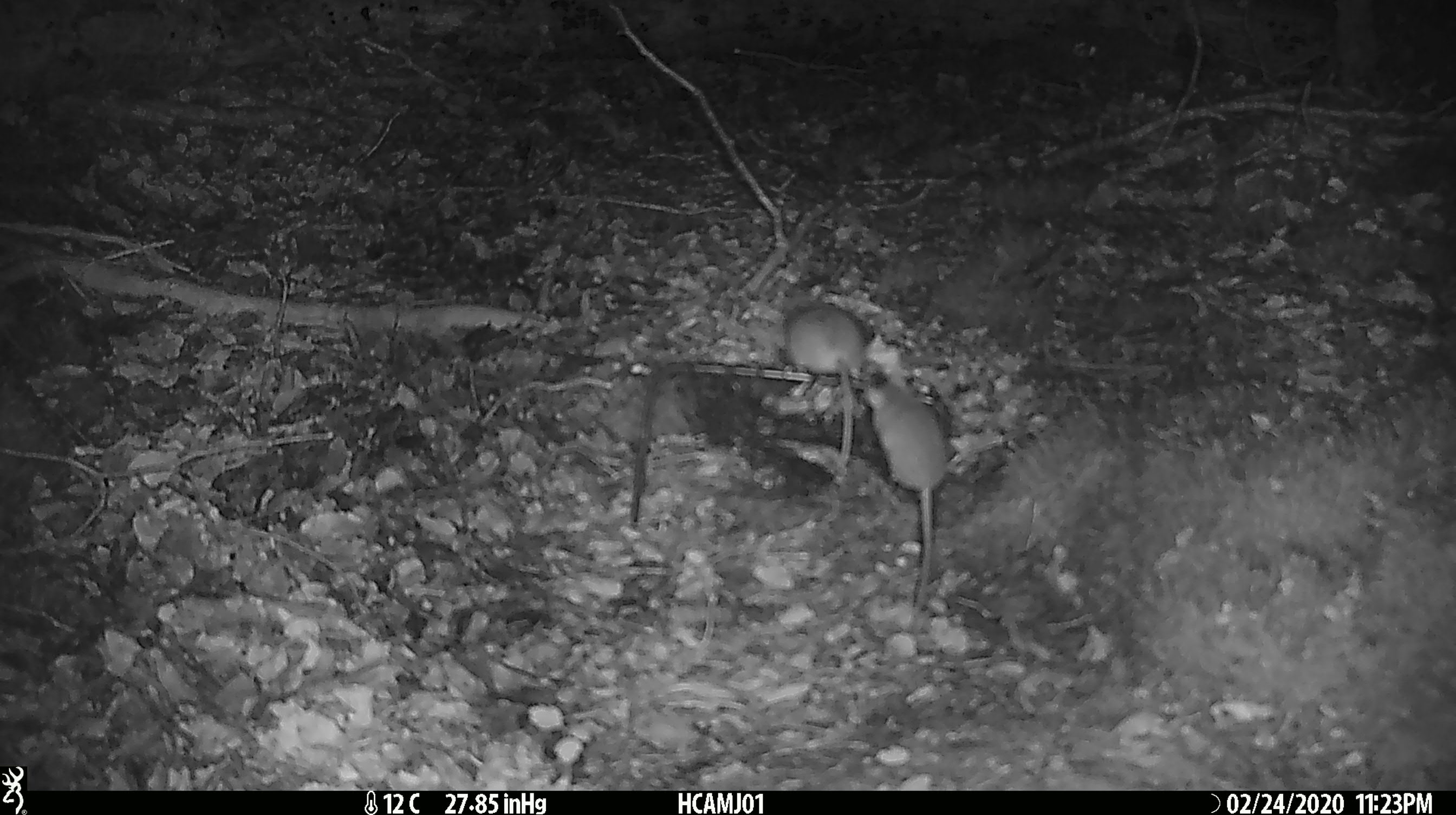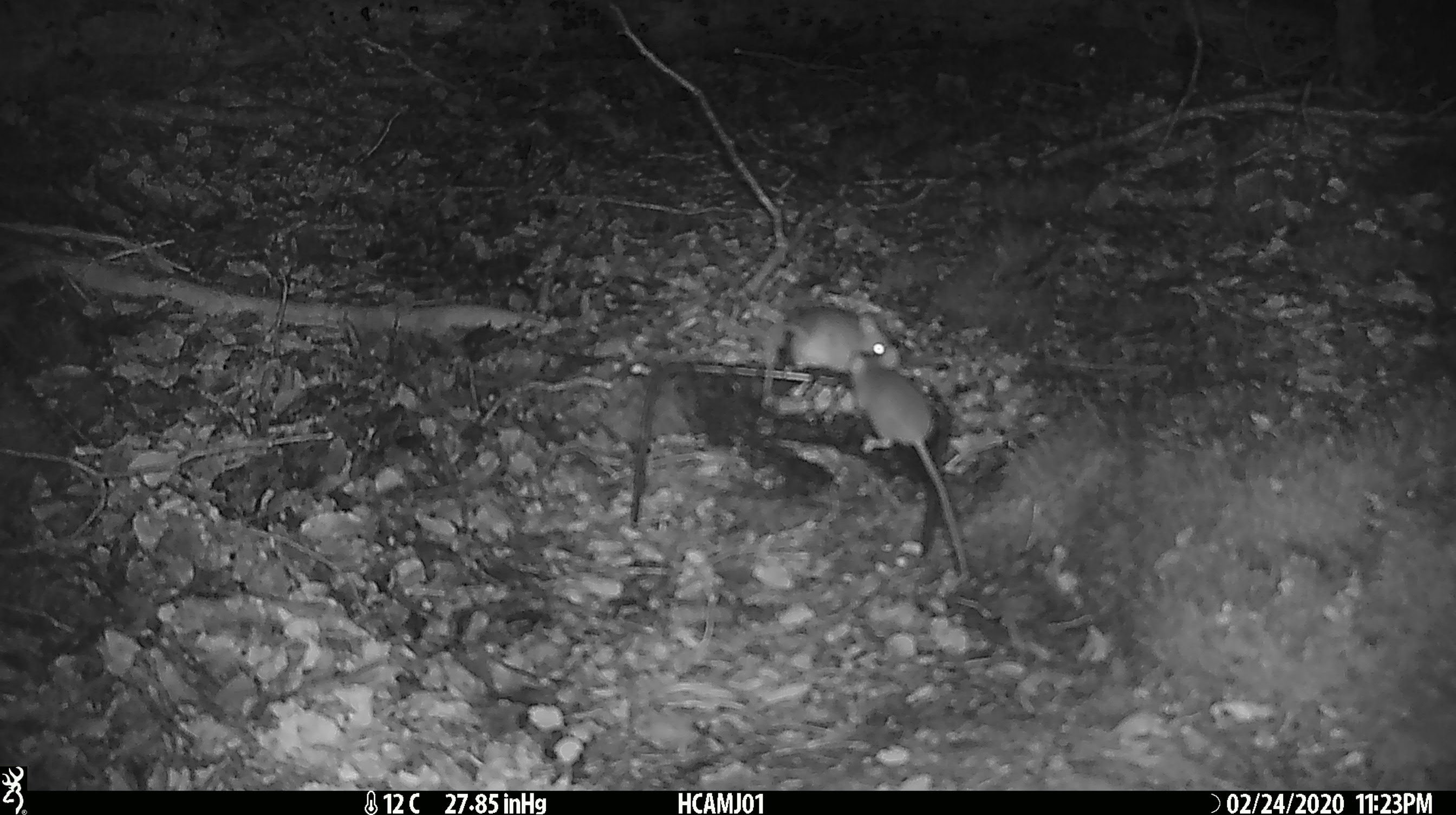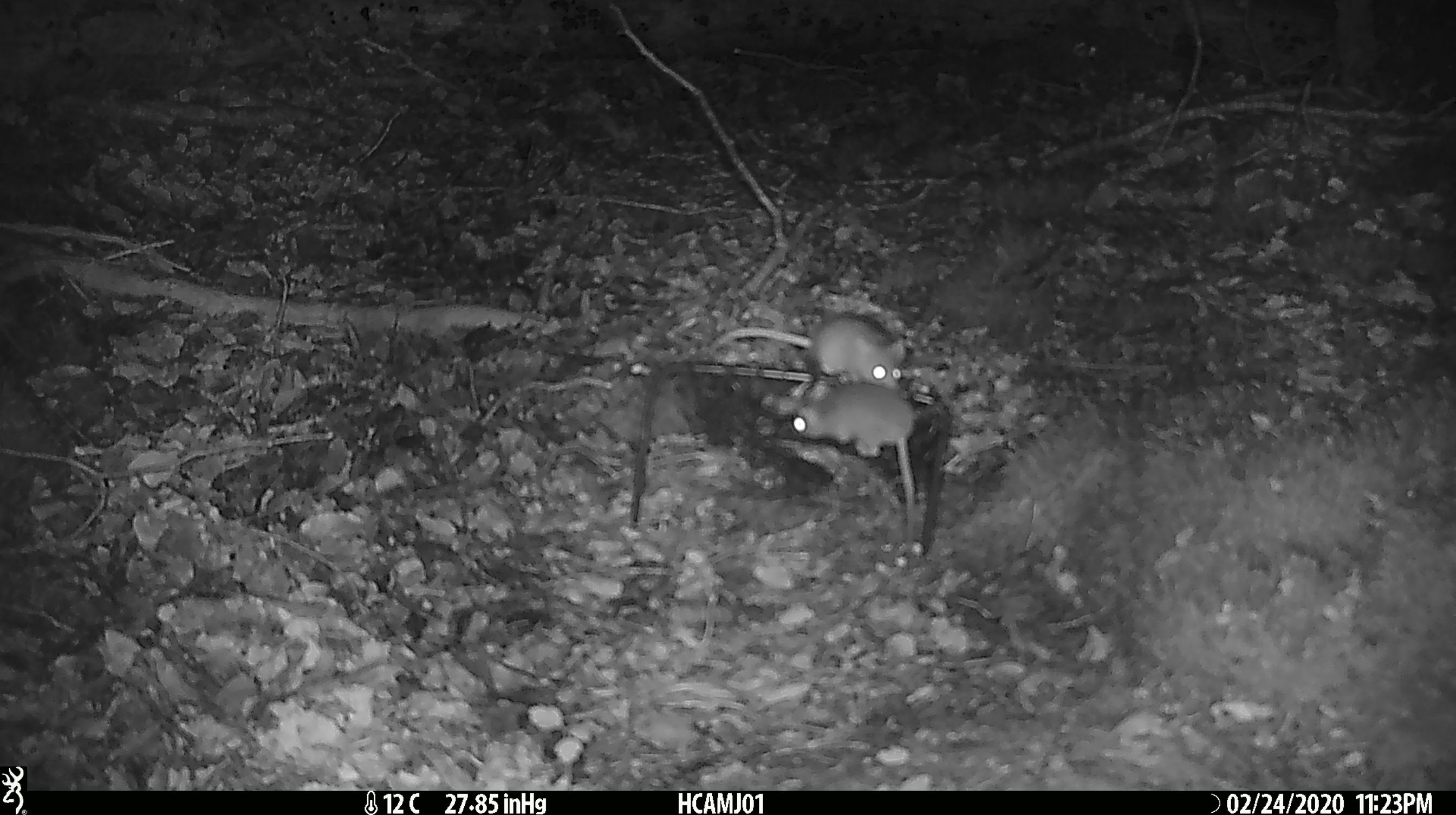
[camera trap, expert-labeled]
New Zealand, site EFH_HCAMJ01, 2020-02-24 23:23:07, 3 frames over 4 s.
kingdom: Animalia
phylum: Chordata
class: Mammalia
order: Rodentia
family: Muridae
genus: Mus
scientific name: Mus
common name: mouse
Mouse (Mus).